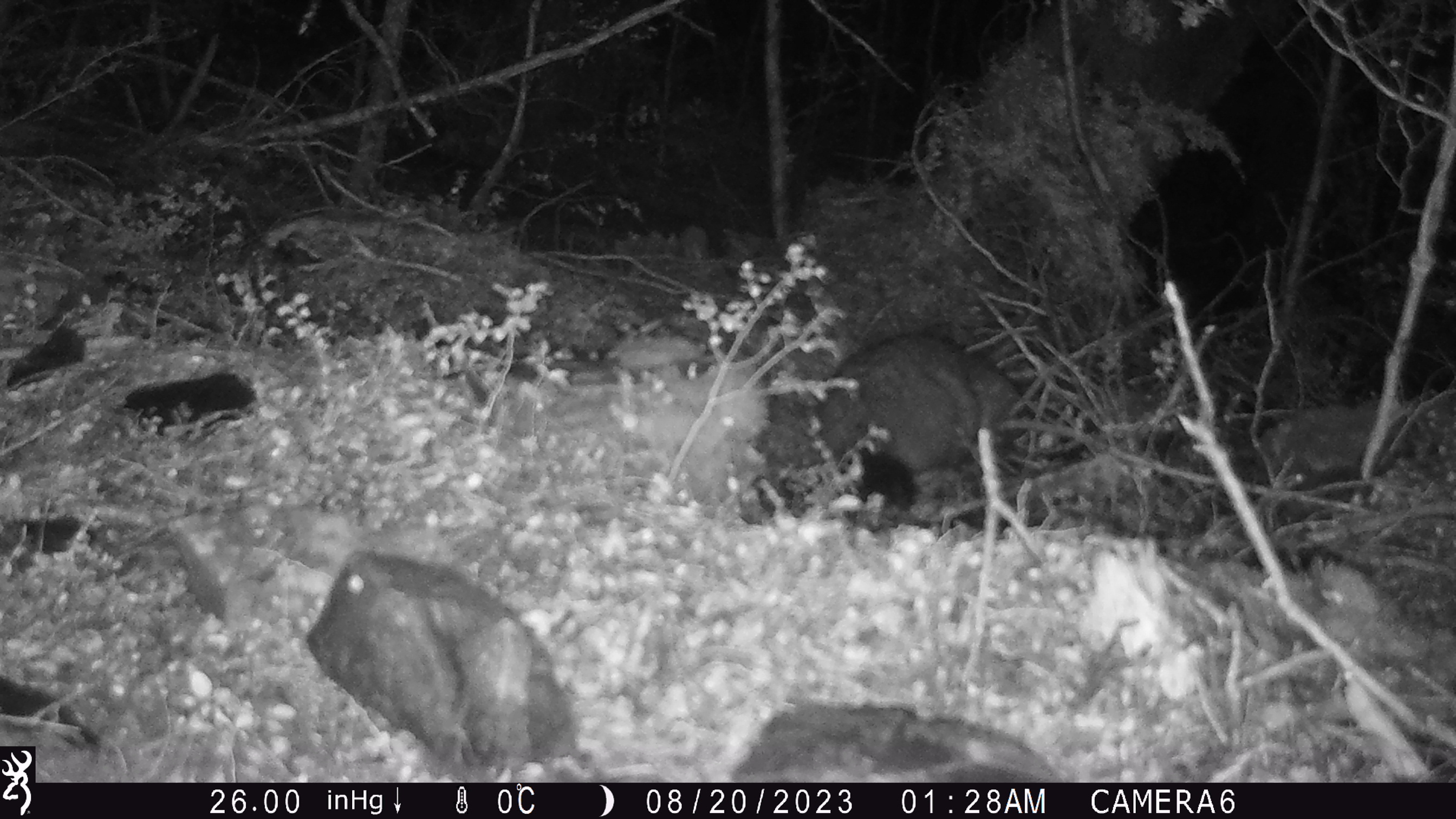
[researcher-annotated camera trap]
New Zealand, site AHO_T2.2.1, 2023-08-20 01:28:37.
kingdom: Animalia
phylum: Chordata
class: Mammalia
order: Carnivora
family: Mustelidae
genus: Mustela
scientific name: Mustela erminea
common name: stoat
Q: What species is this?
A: Stoat (Mustela erminea).